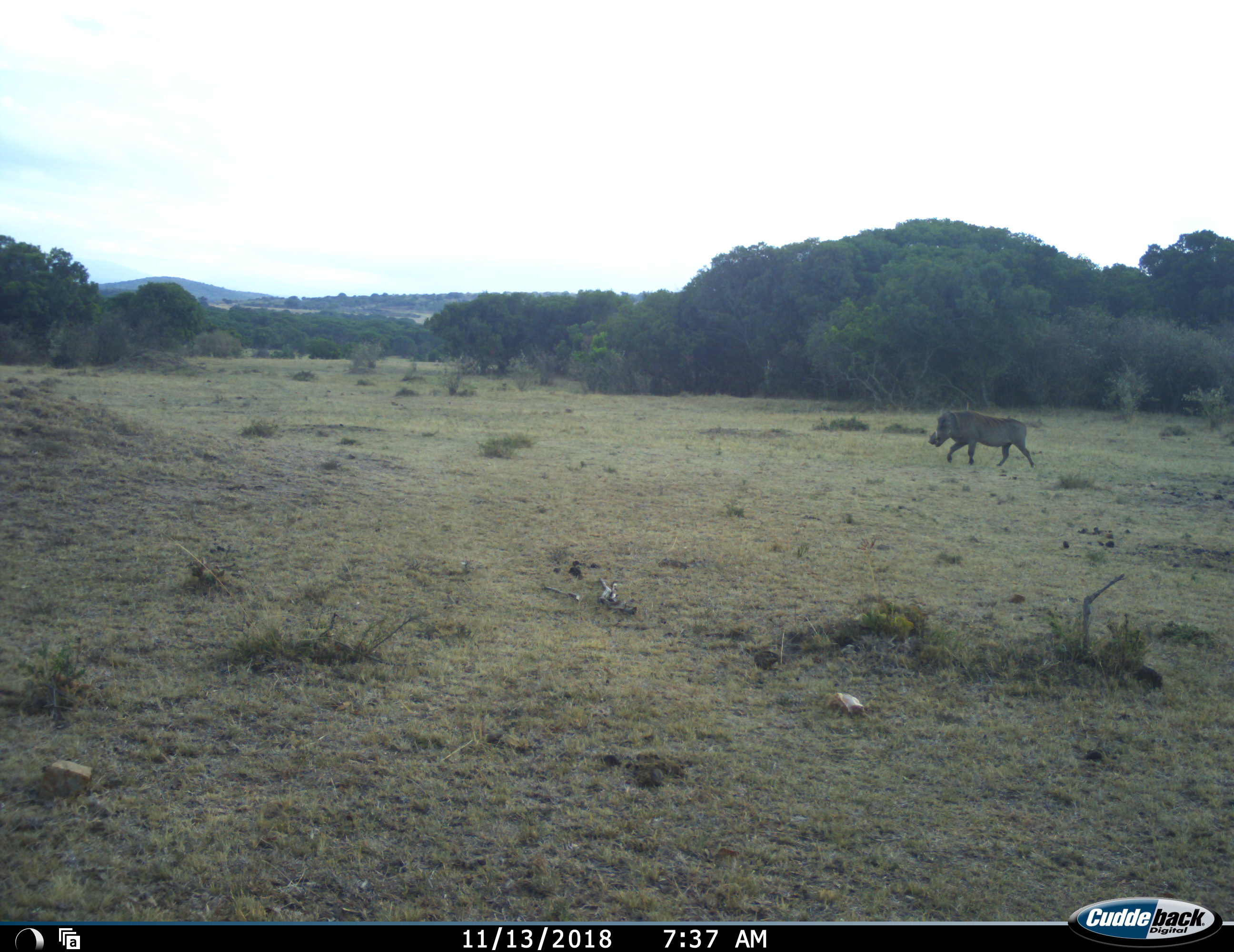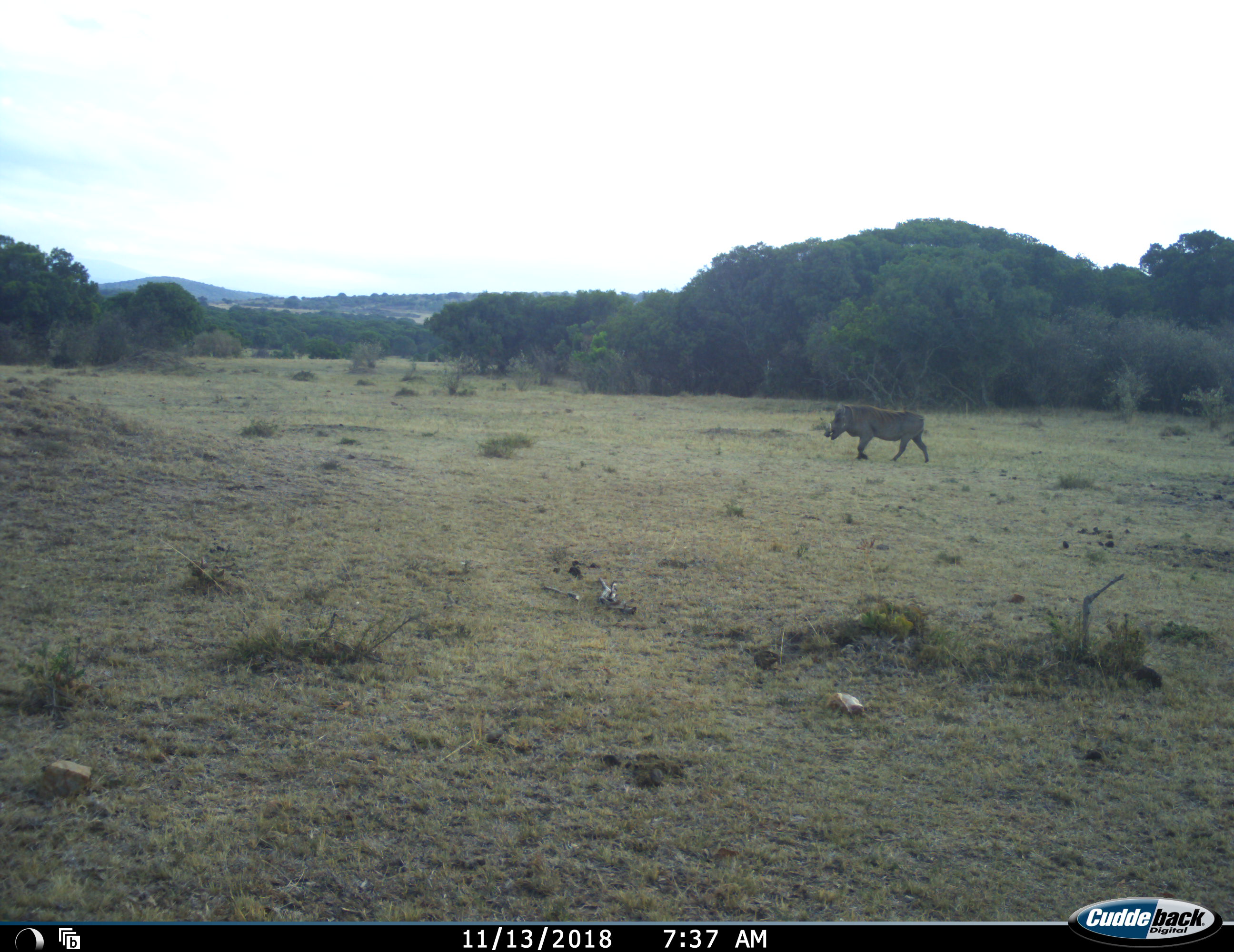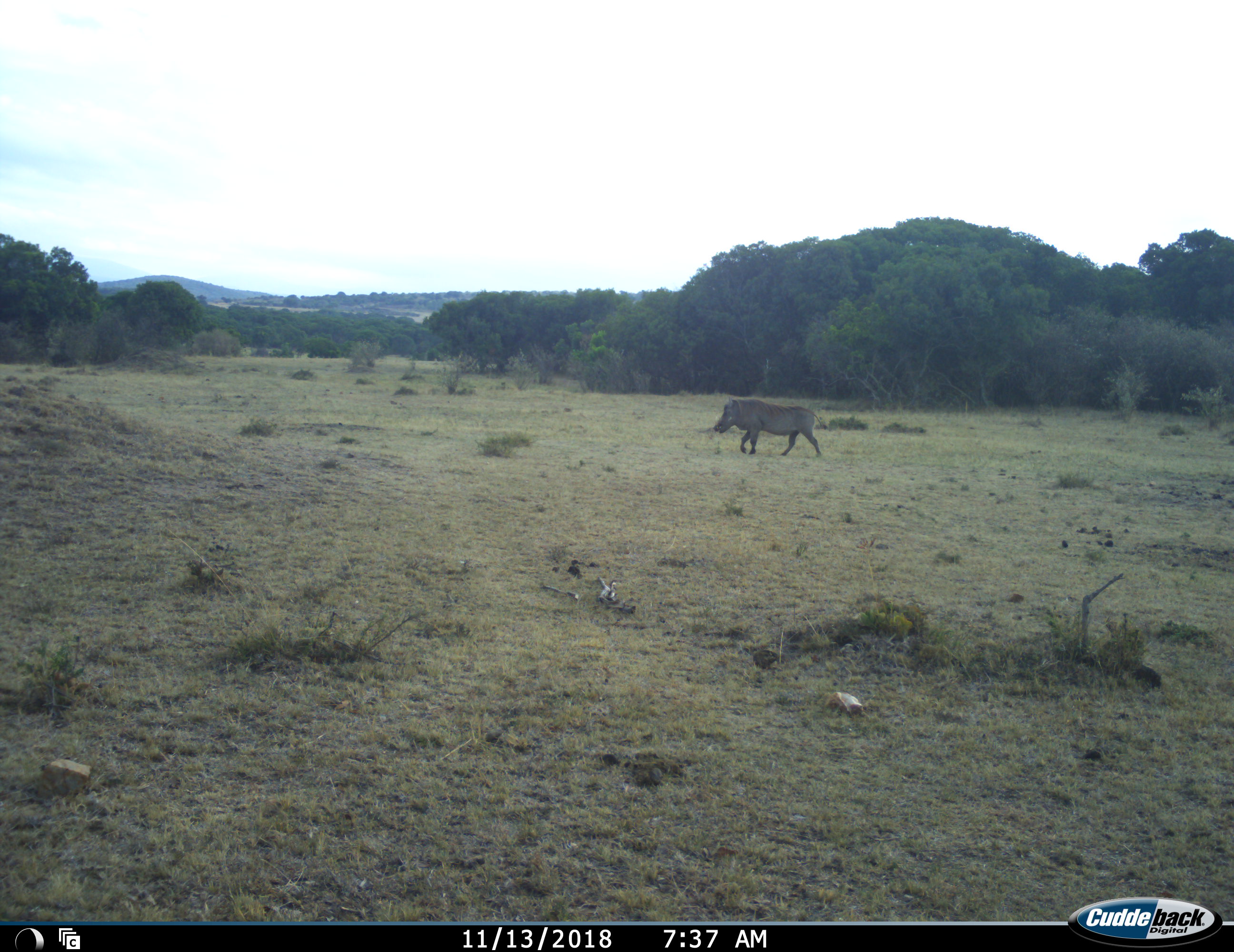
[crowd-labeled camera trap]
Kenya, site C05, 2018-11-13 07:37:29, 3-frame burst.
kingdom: Animalia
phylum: Chordata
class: Mammalia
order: Artiodactyla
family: Suidae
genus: Phacochoerus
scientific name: Phacochoerus africanus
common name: warthog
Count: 1.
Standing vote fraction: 0%.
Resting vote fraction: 0%.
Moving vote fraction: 100%.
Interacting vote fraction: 0%.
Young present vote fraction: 0%.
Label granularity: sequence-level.